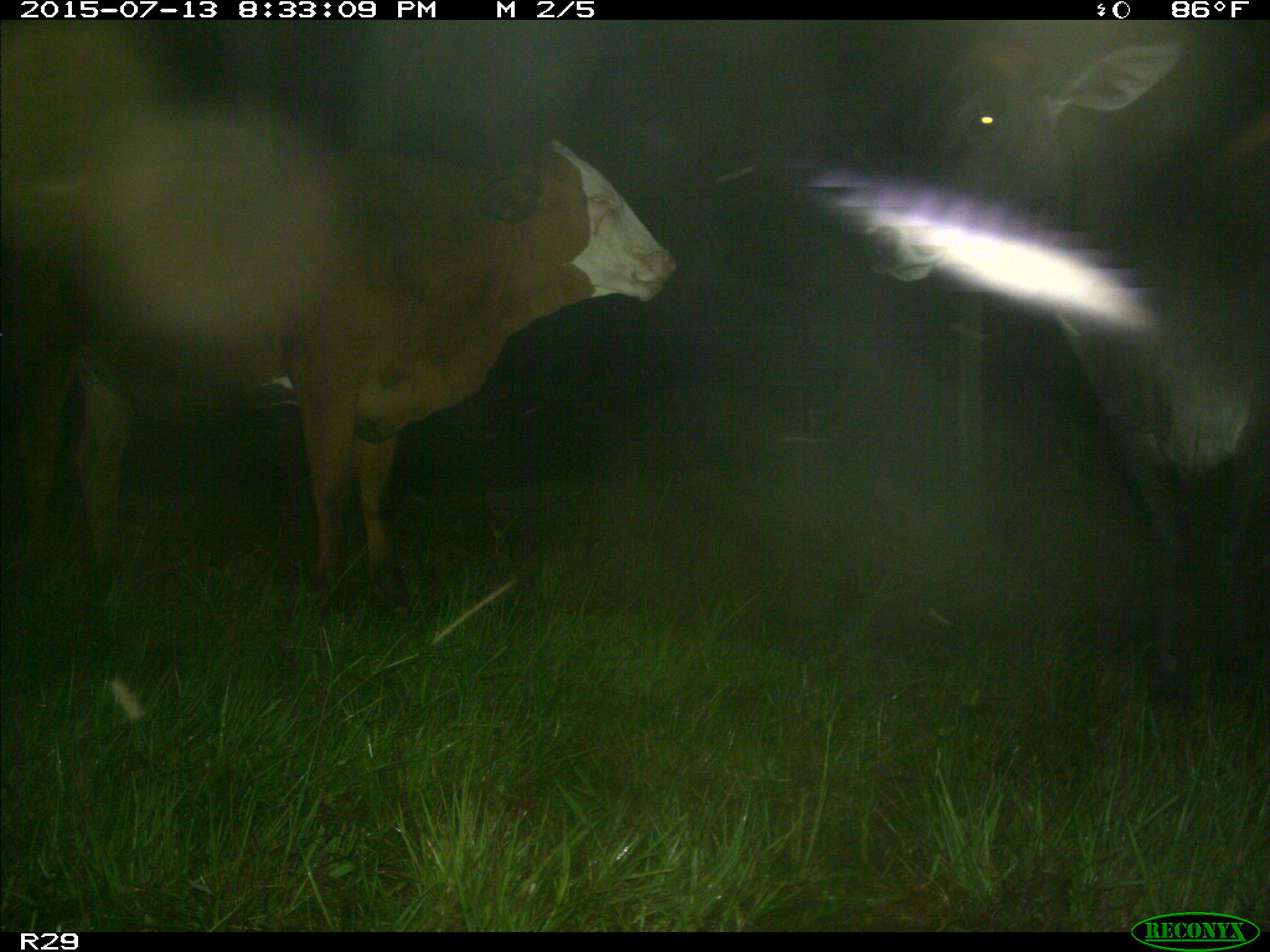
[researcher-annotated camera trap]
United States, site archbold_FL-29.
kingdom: Animalia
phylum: Chordata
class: Mammalia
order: Artiodactyla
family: Bovidae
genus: Bos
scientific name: Bos taurus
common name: domestic cow